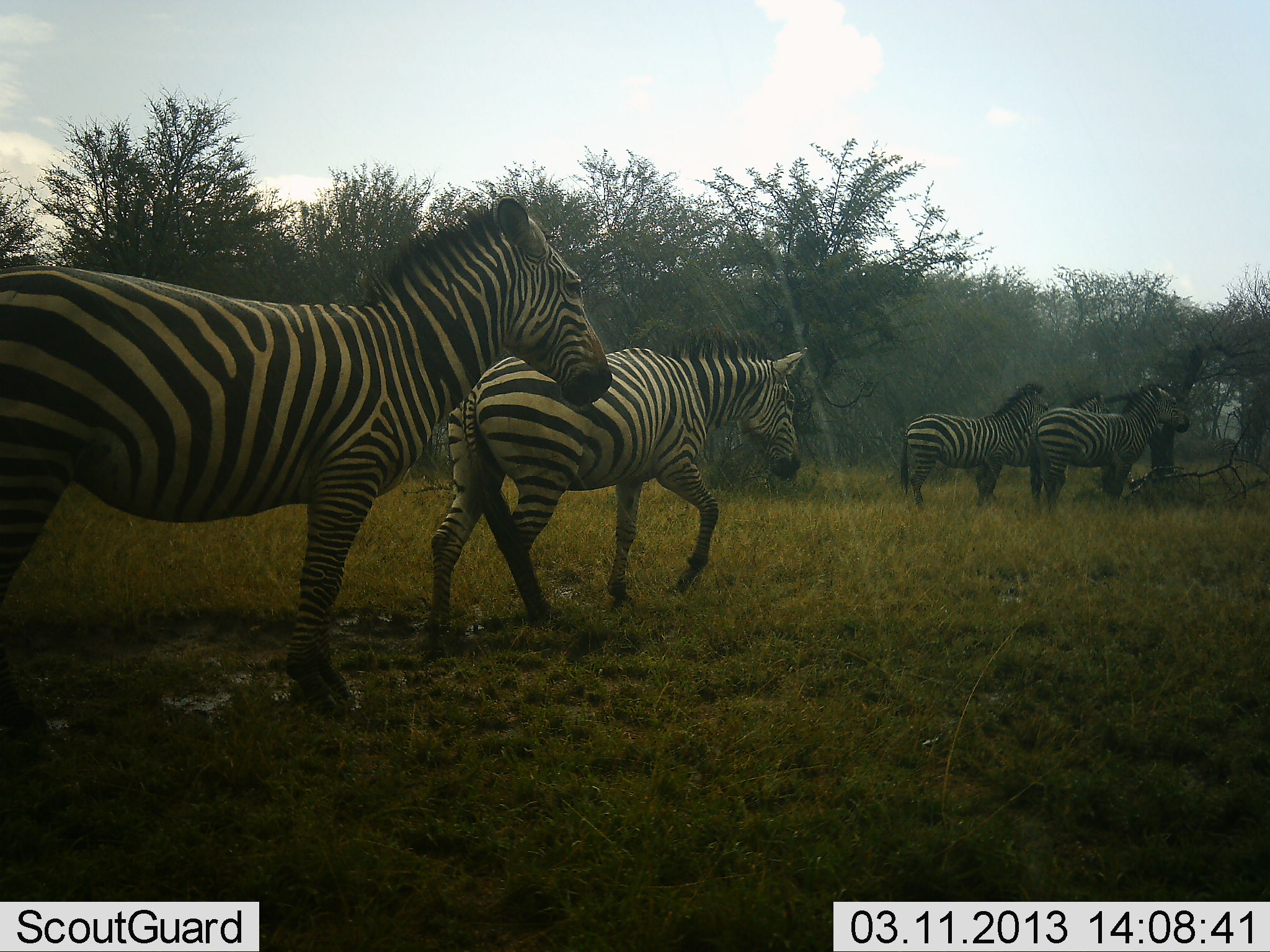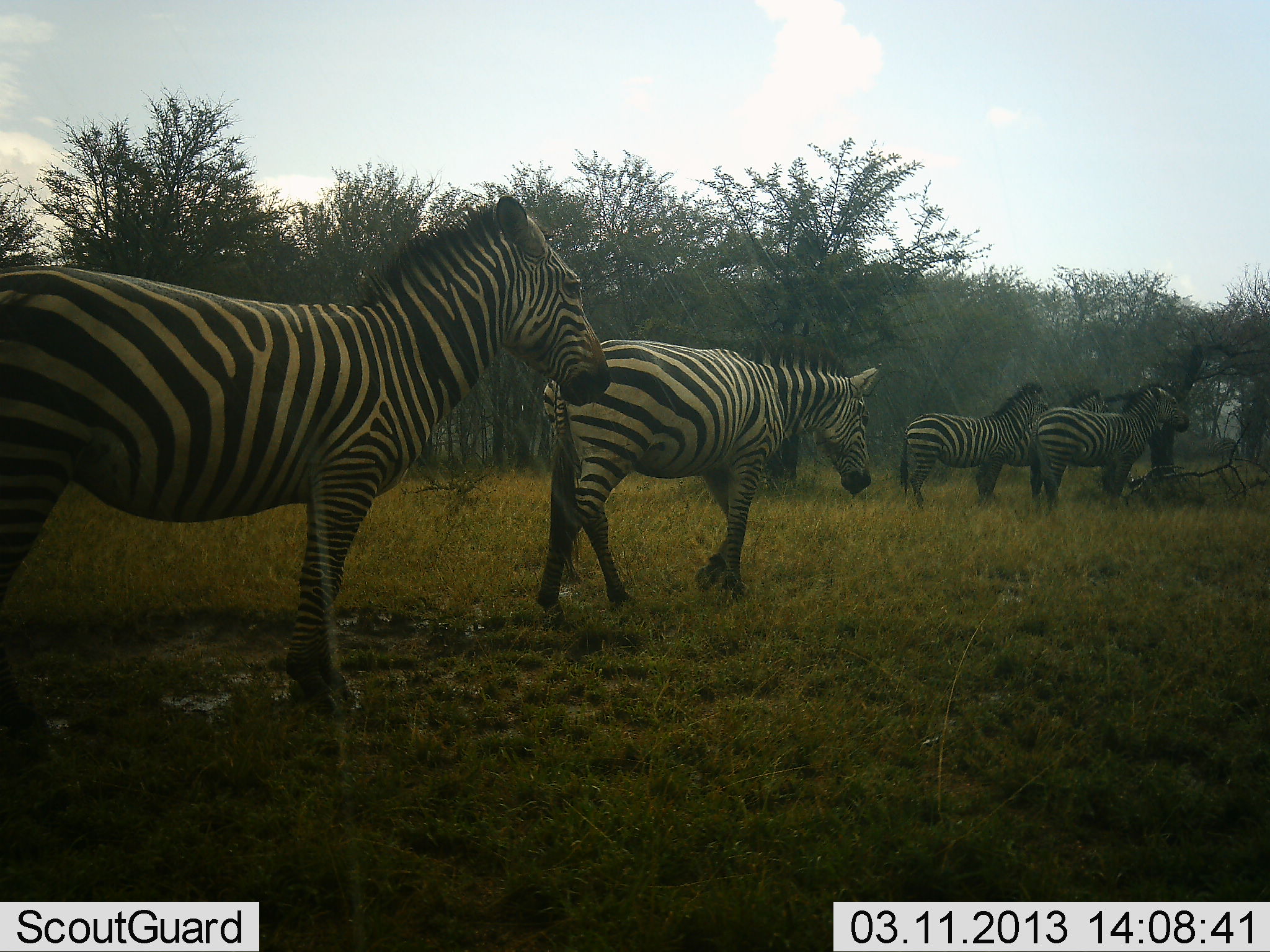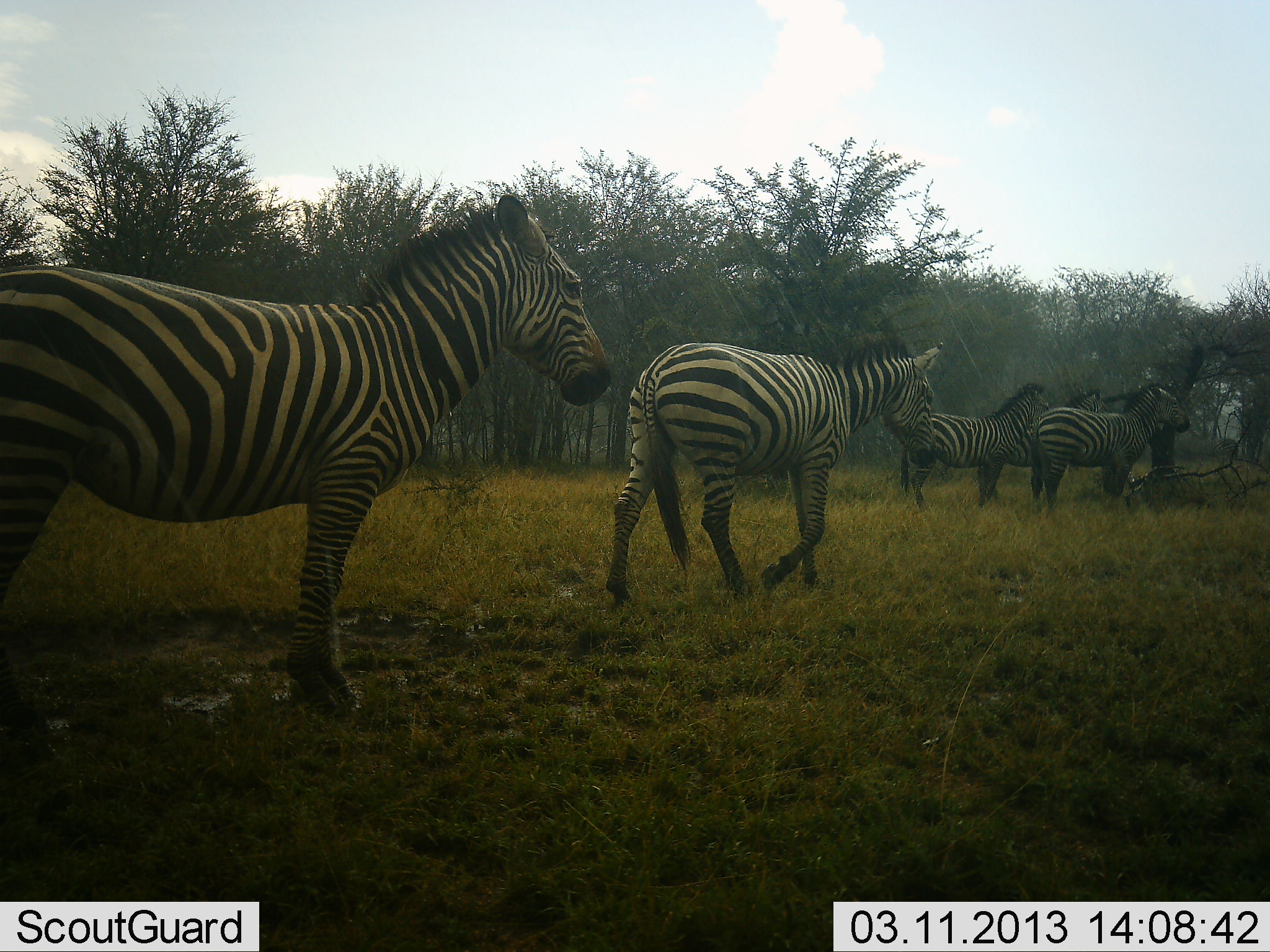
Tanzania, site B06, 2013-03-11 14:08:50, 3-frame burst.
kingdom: Animalia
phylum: Chordata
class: Mammalia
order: Perissodactyla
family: Equidae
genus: Equus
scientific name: Equus quagga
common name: plains zebra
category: zebra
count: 5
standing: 84%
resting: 5%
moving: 79%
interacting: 0%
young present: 0%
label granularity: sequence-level